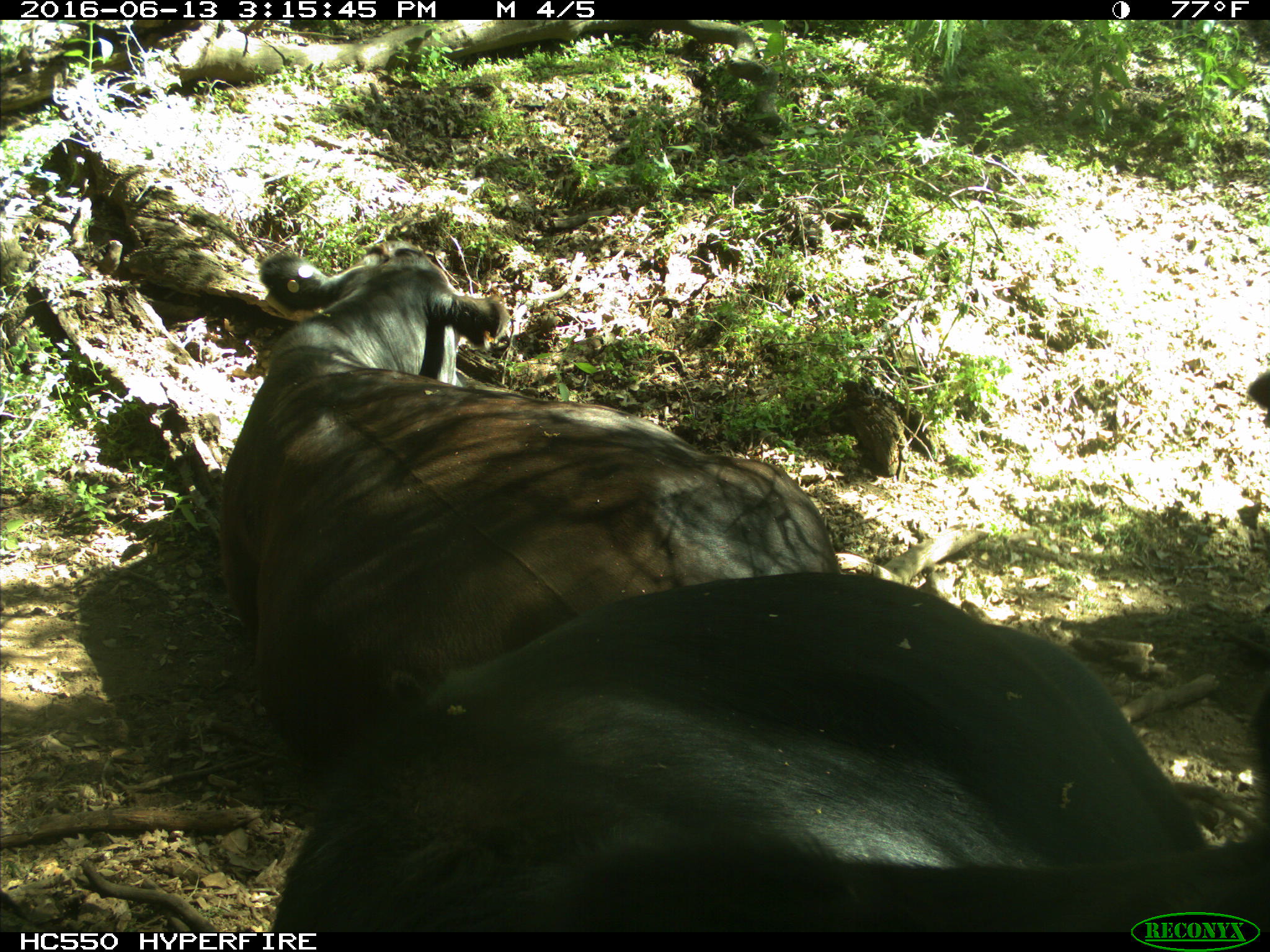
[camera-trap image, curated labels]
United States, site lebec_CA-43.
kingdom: Animalia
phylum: Chordata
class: Mammalia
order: Artiodactyla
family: Bovidae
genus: Bos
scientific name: Bos taurus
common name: domestic cow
Bos taurus (domestic cow).